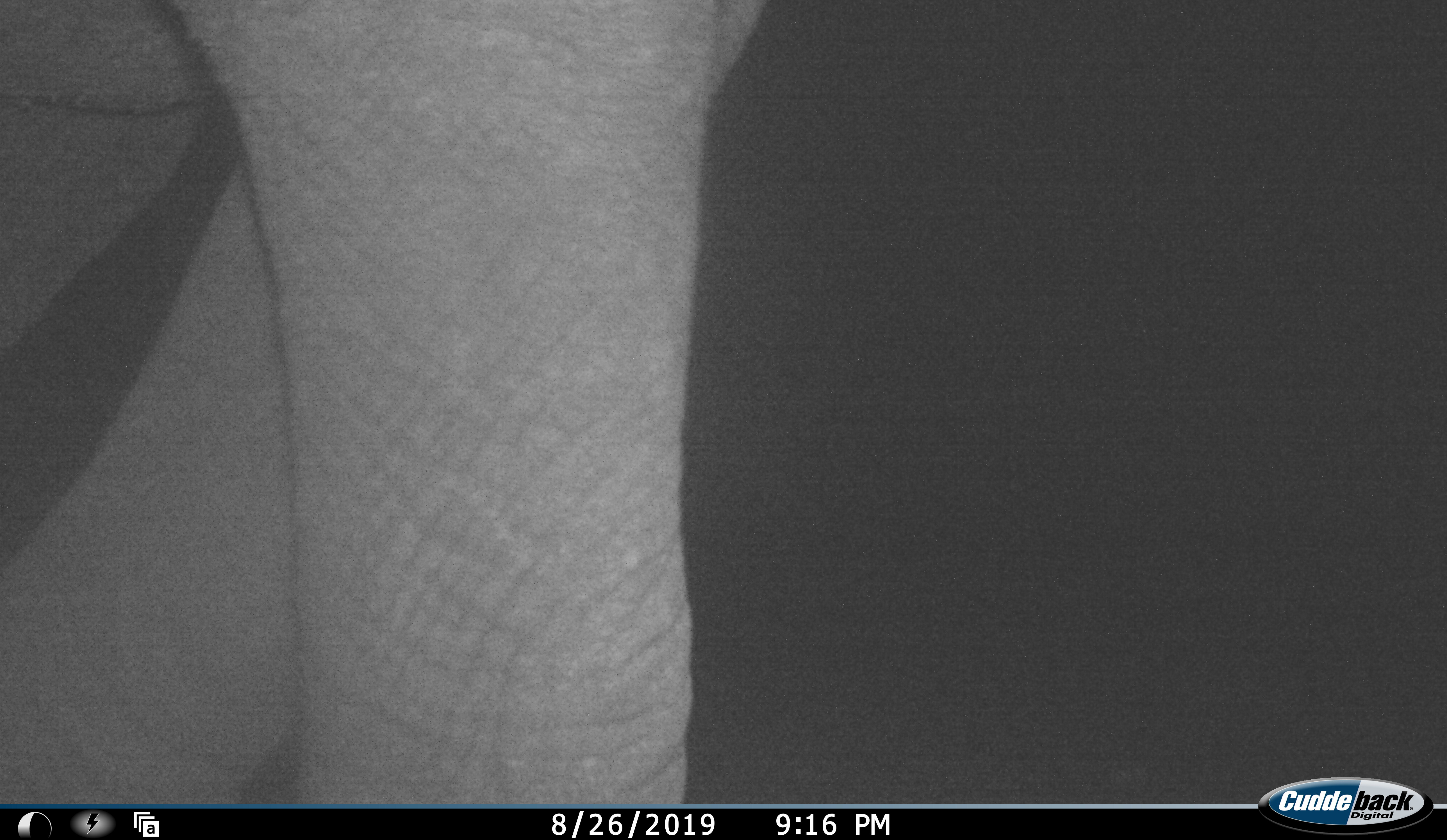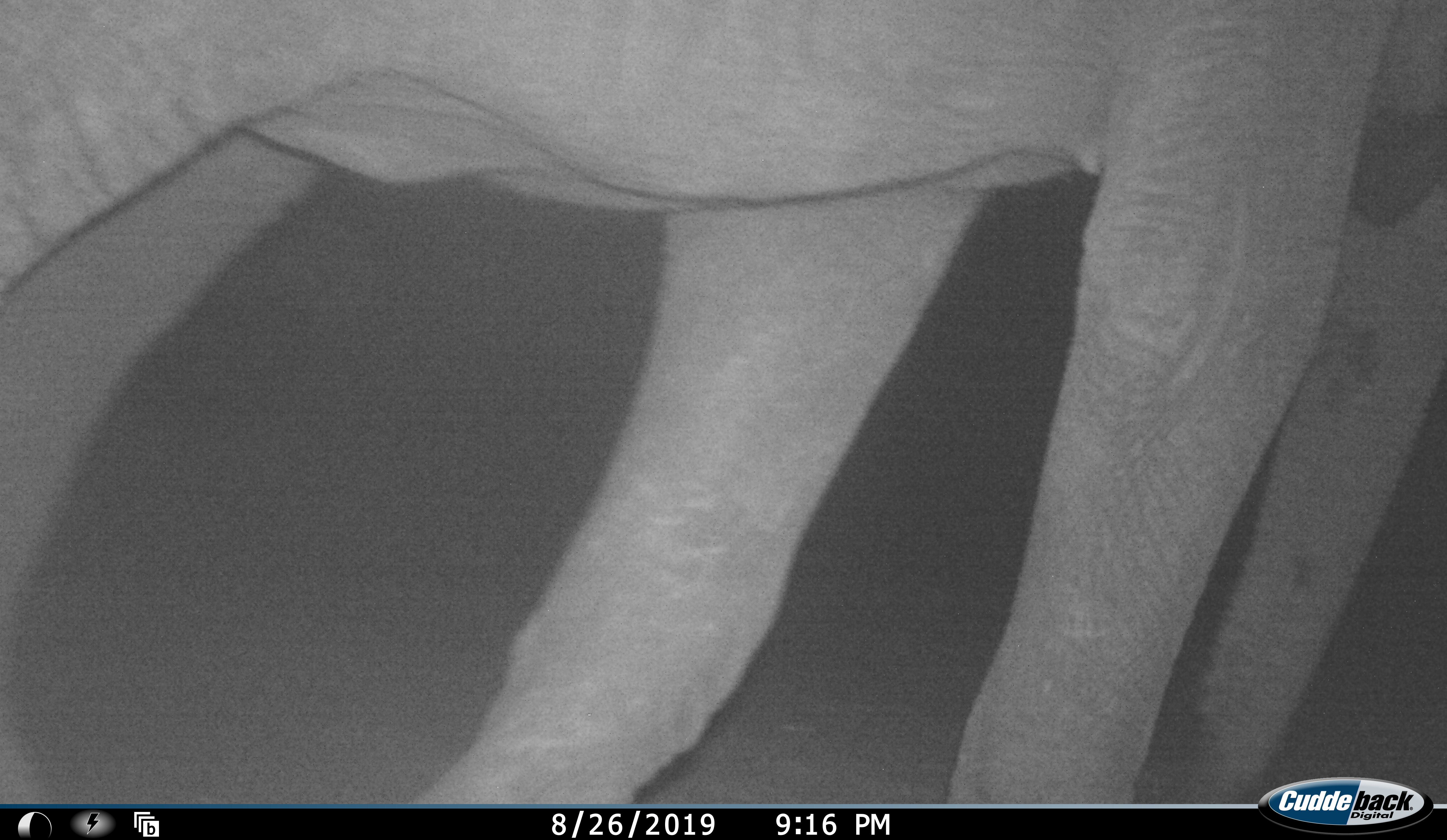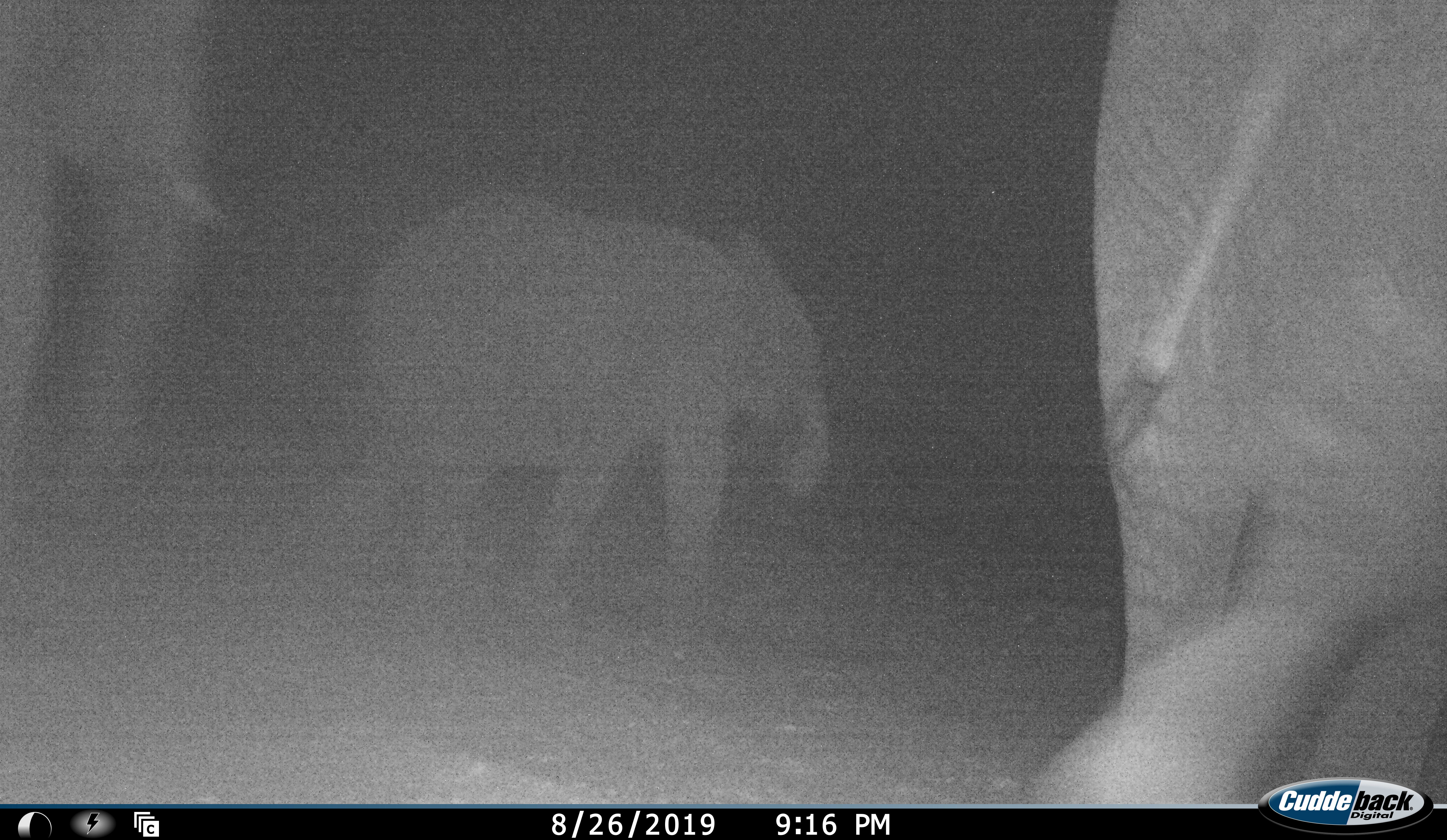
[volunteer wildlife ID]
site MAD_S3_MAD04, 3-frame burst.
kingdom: Animalia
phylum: Chordata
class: Mammalia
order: Proboscidea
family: Elephantidae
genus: Loxodonta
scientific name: Loxodonta africana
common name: african bush elephant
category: elephant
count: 3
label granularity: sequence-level